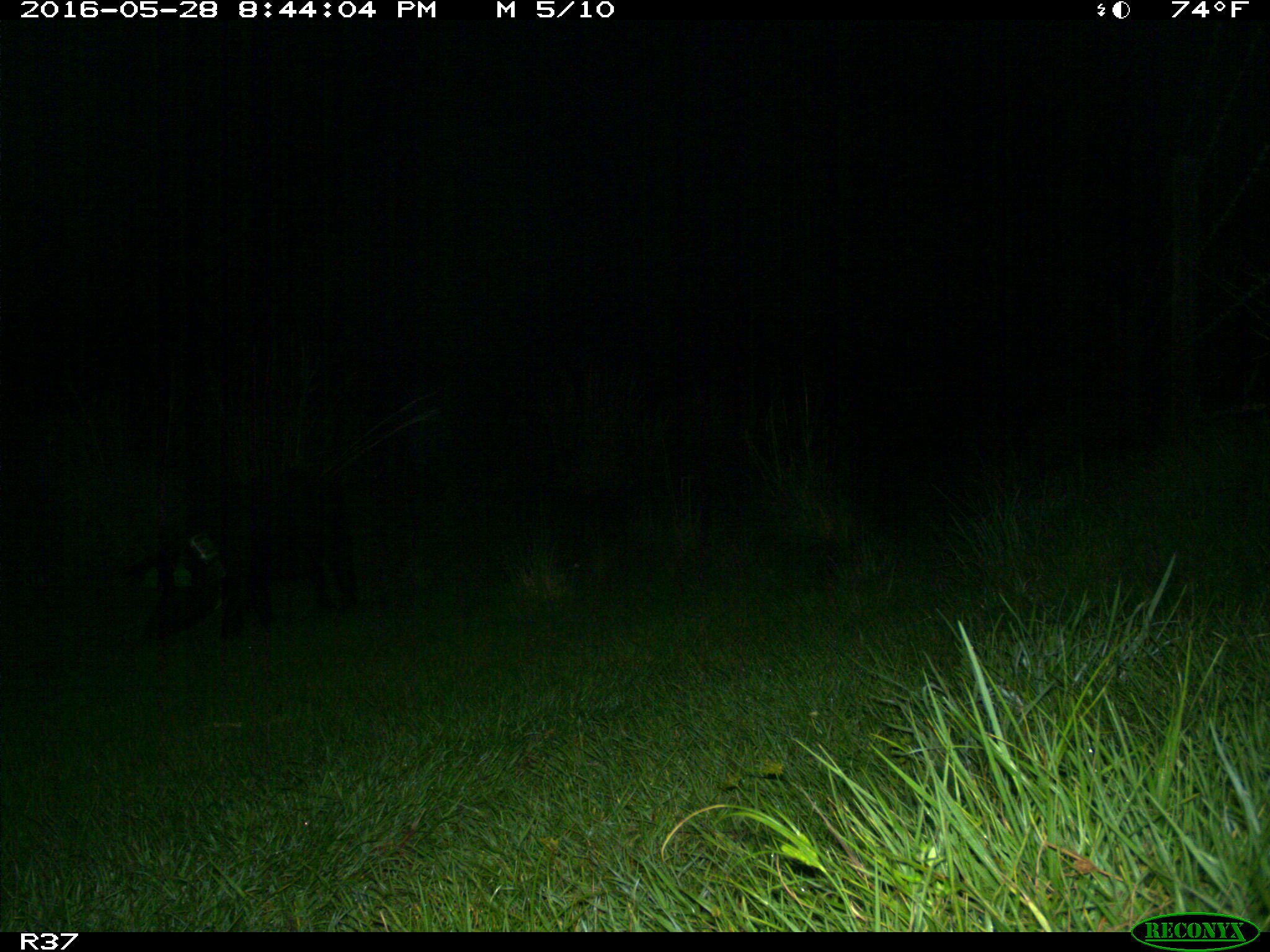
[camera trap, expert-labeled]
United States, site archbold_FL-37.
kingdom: Animalia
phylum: Chordata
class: Mammalia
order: Artiodactyla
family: Suidae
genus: Sus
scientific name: Sus scrofa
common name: wild boar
Sus scrofa (wild boar).